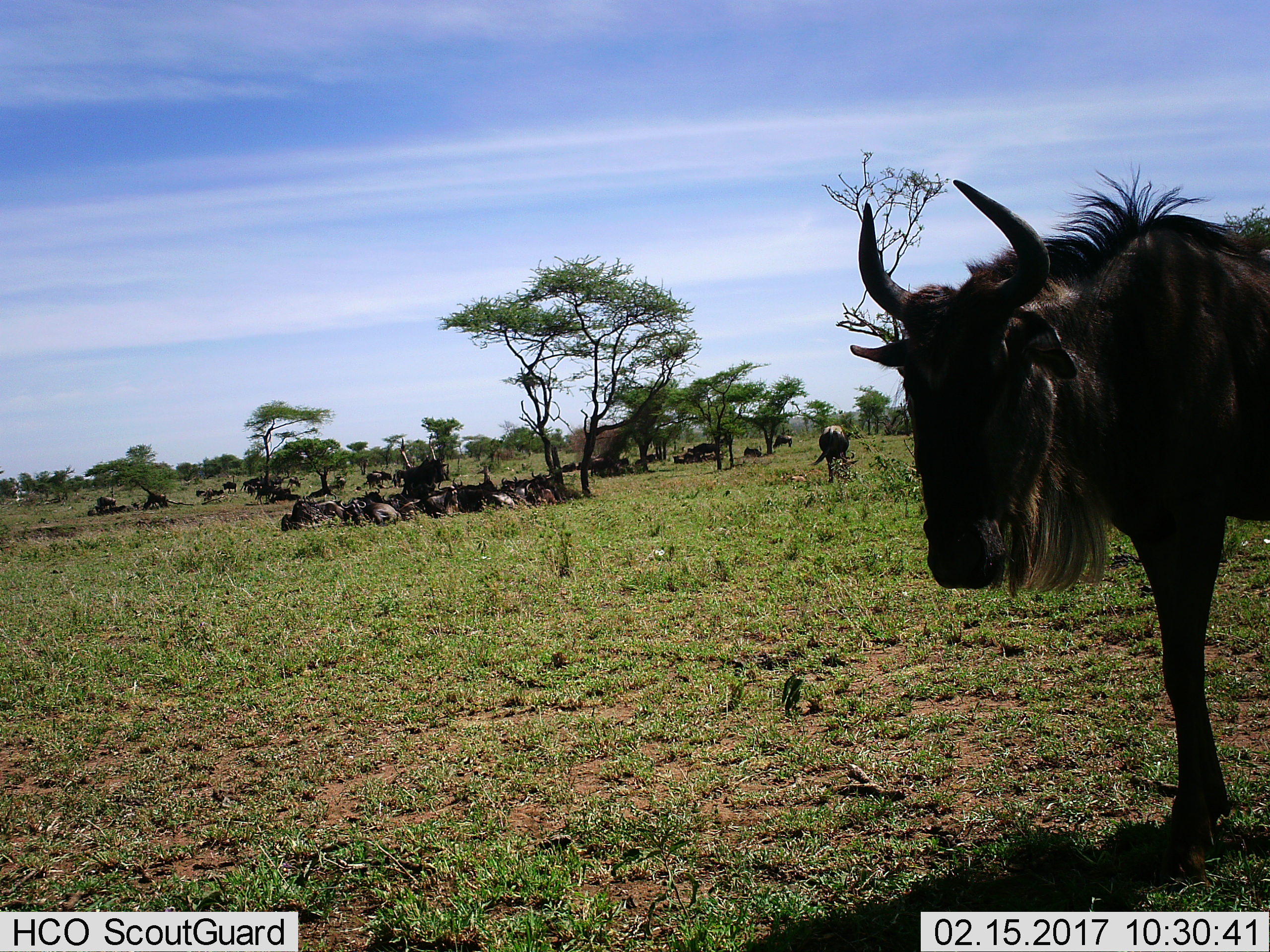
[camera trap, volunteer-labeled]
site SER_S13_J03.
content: unidentified animal